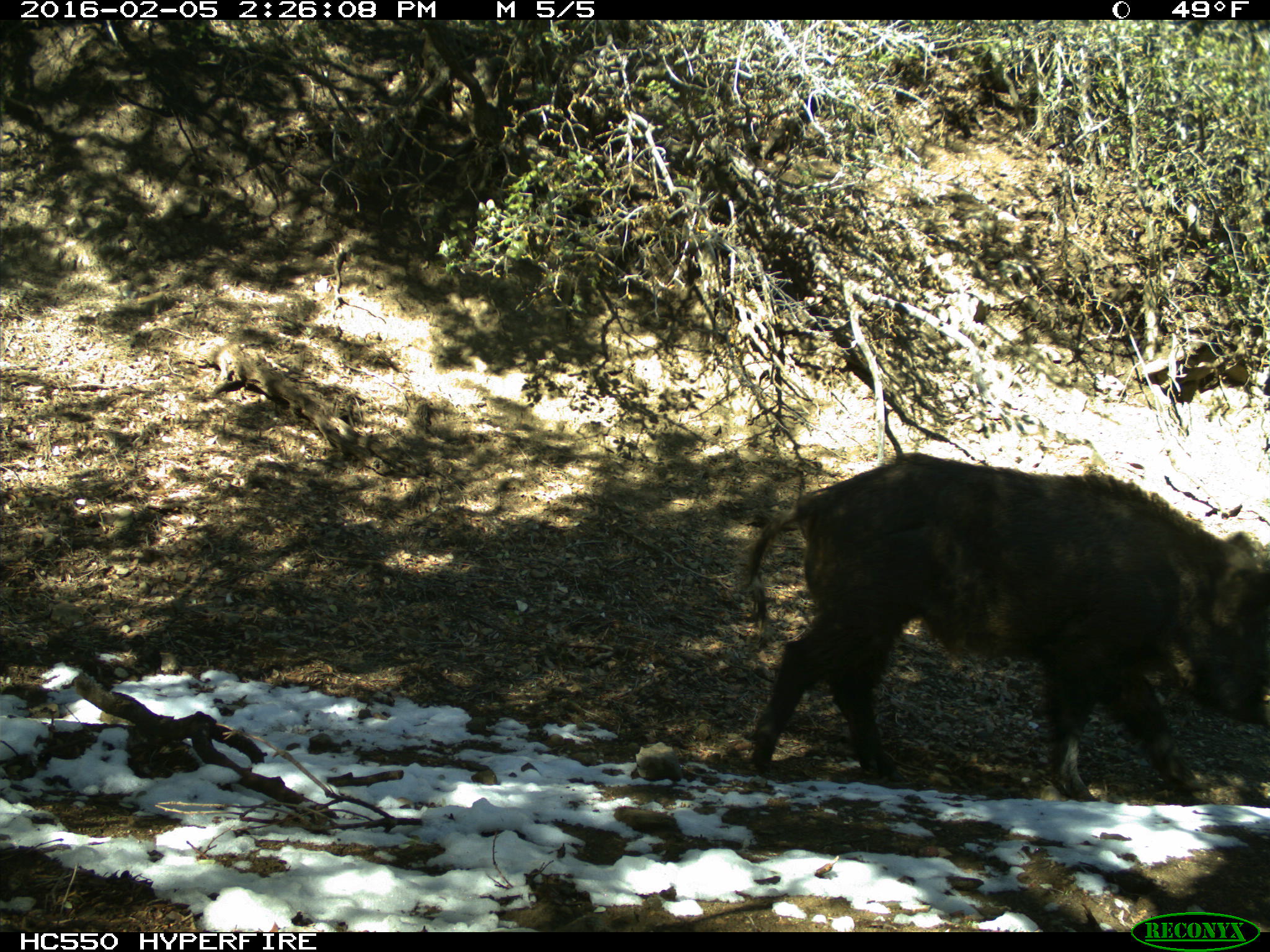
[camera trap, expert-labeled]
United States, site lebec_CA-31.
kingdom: Animalia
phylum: Chordata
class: Mammalia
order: Artiodactyla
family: Suidae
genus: Sus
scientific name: Sus scrofa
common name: wild boar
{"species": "Sus scrofa (wild boar)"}